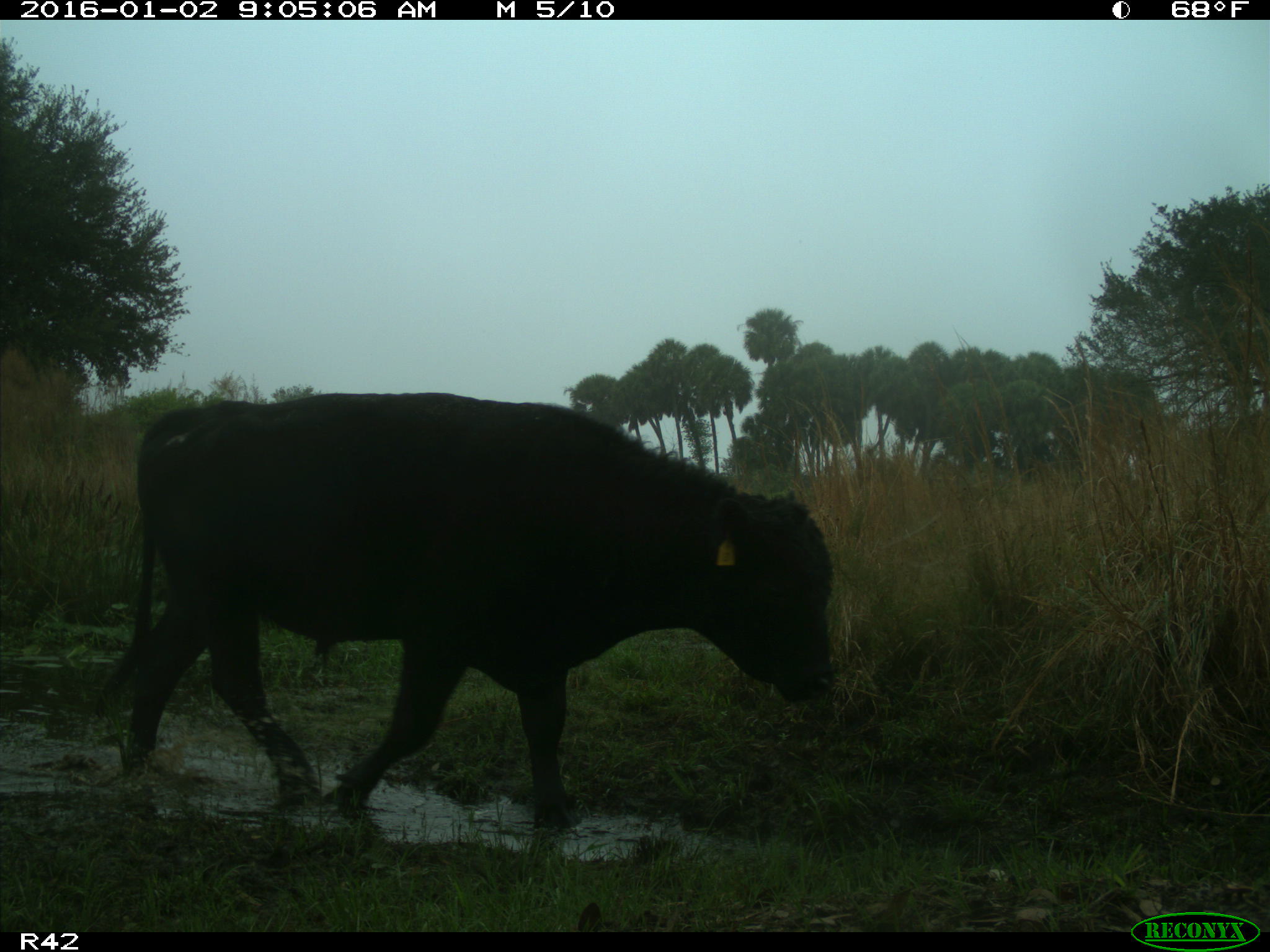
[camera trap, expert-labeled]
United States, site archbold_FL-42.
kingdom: Animalia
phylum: Chordata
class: Mammalia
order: Artiodactyla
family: Bovidae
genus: Bos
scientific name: Bos taurus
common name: domestic cow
Bos taurus (domestic cow).